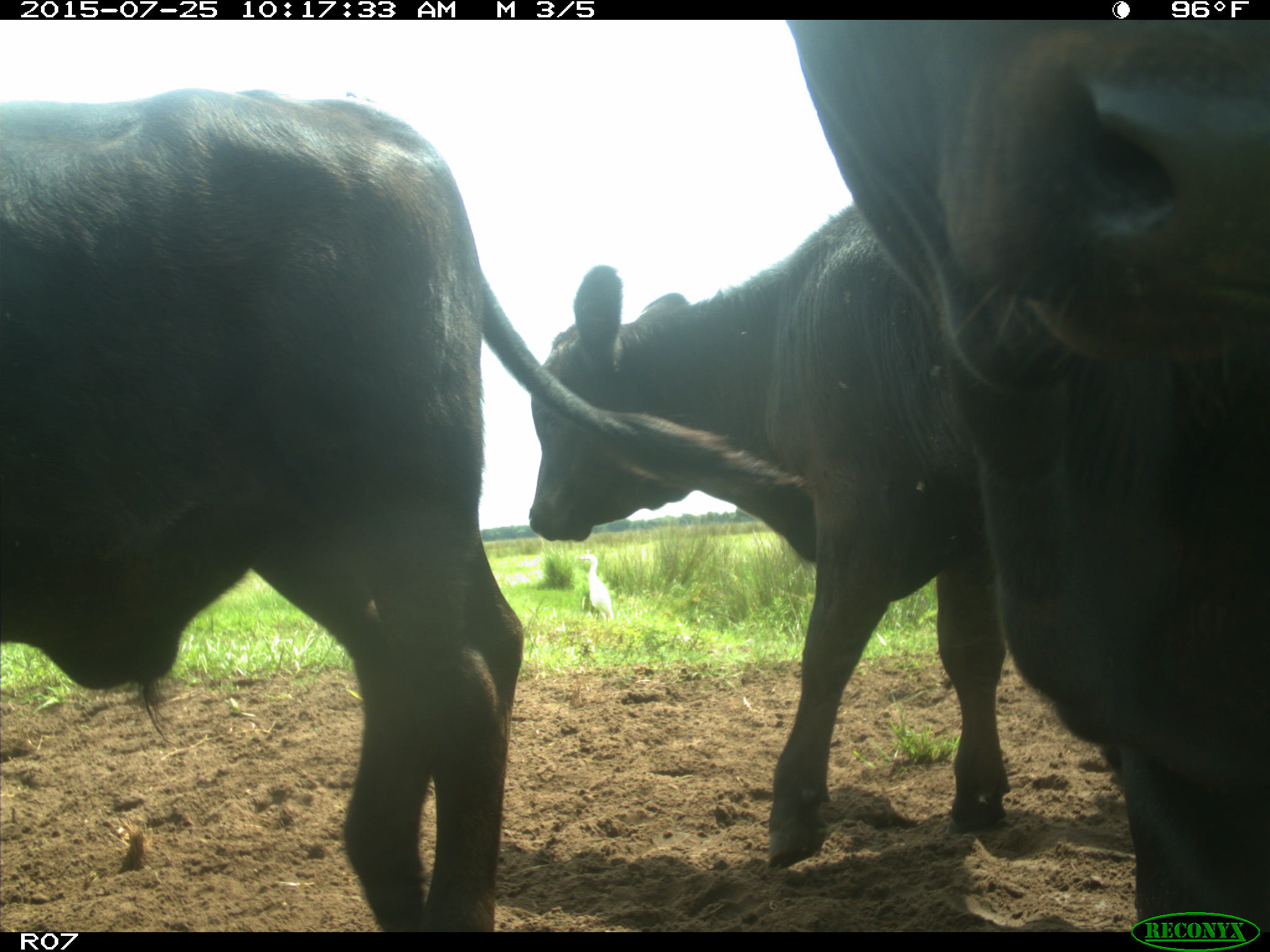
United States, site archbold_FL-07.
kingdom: Animalia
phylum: Chordata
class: Mammalia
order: Artiodactyla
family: Bovidae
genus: Bos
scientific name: Bos taurus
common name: domestic cow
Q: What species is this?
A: Bos taurus (domestic cow).